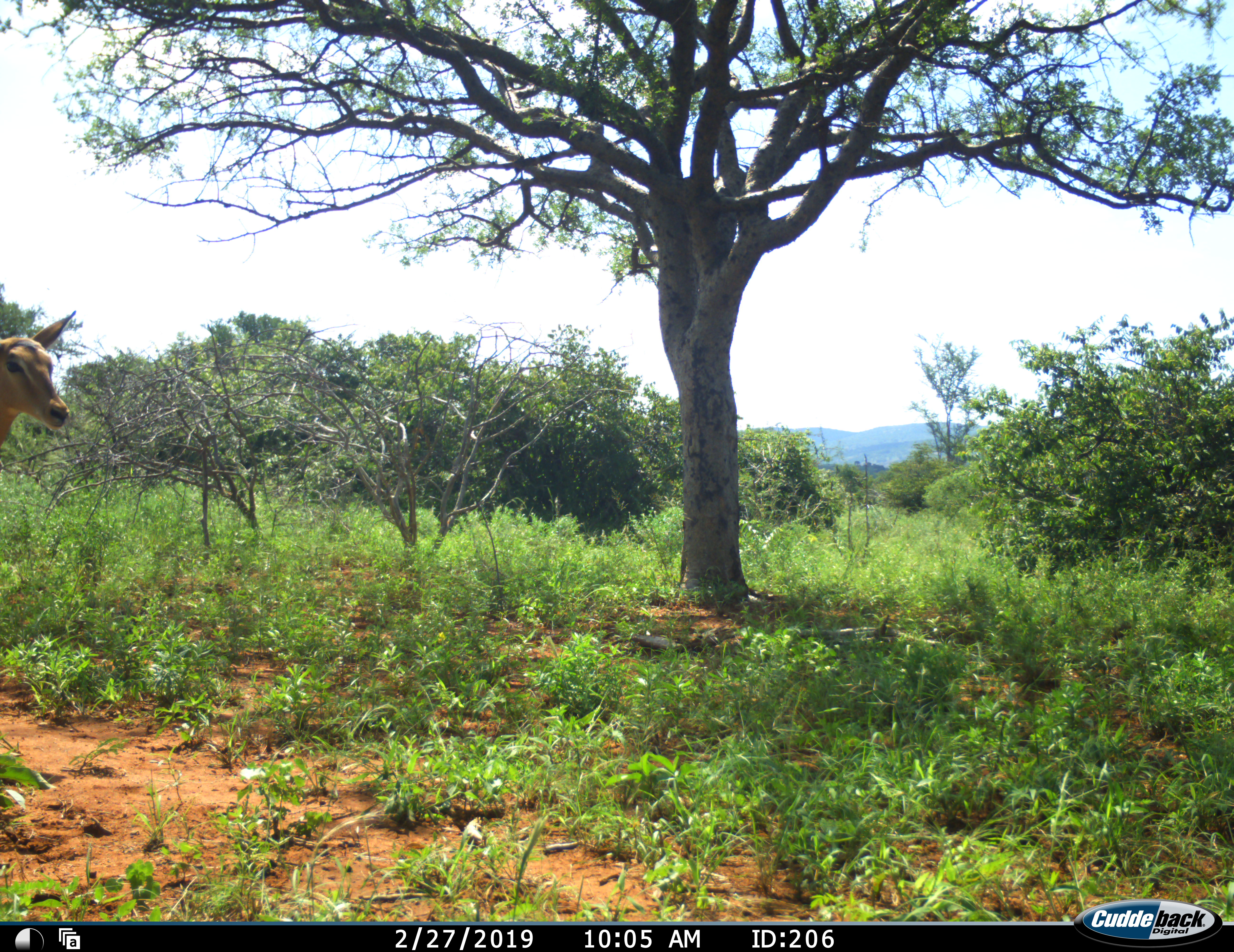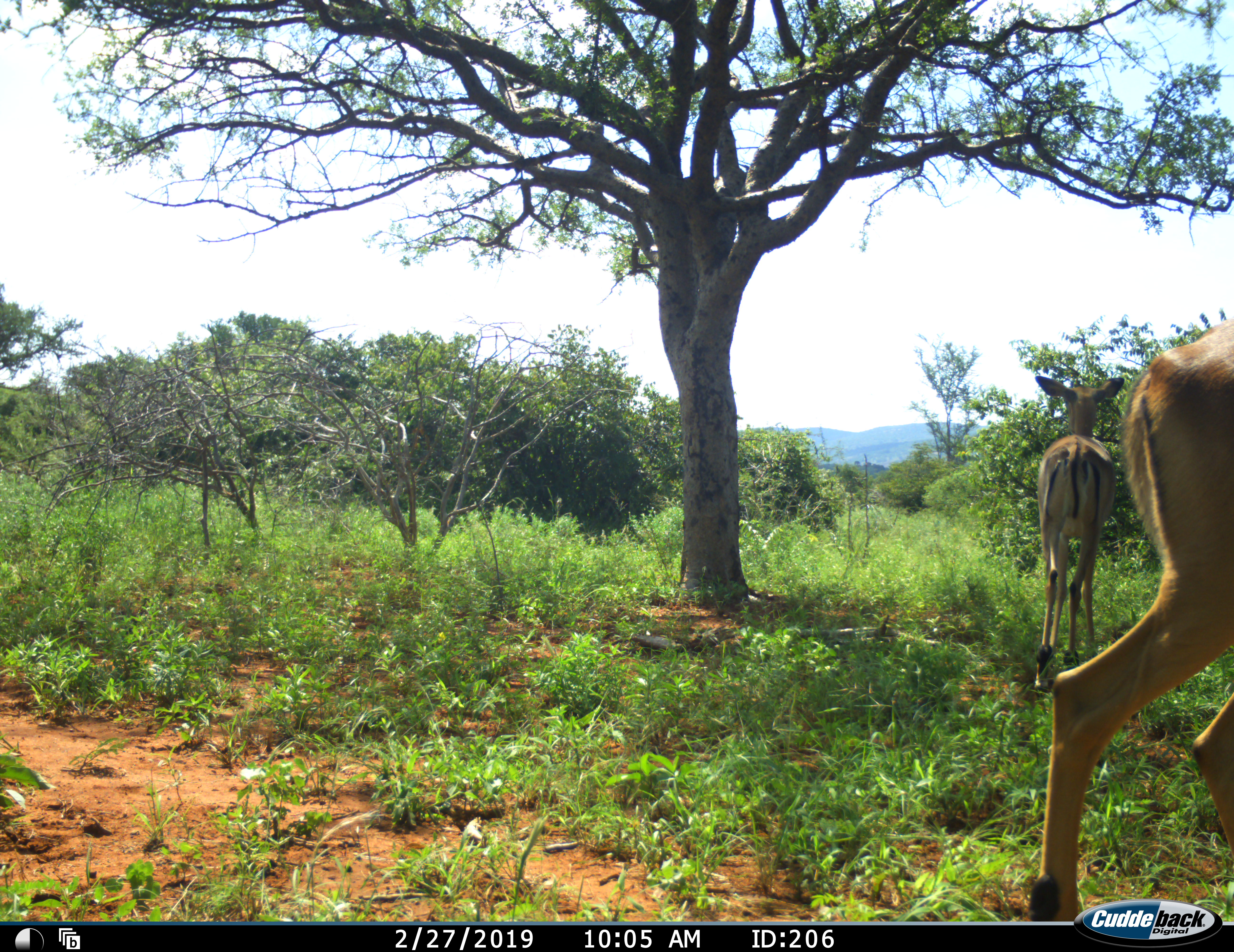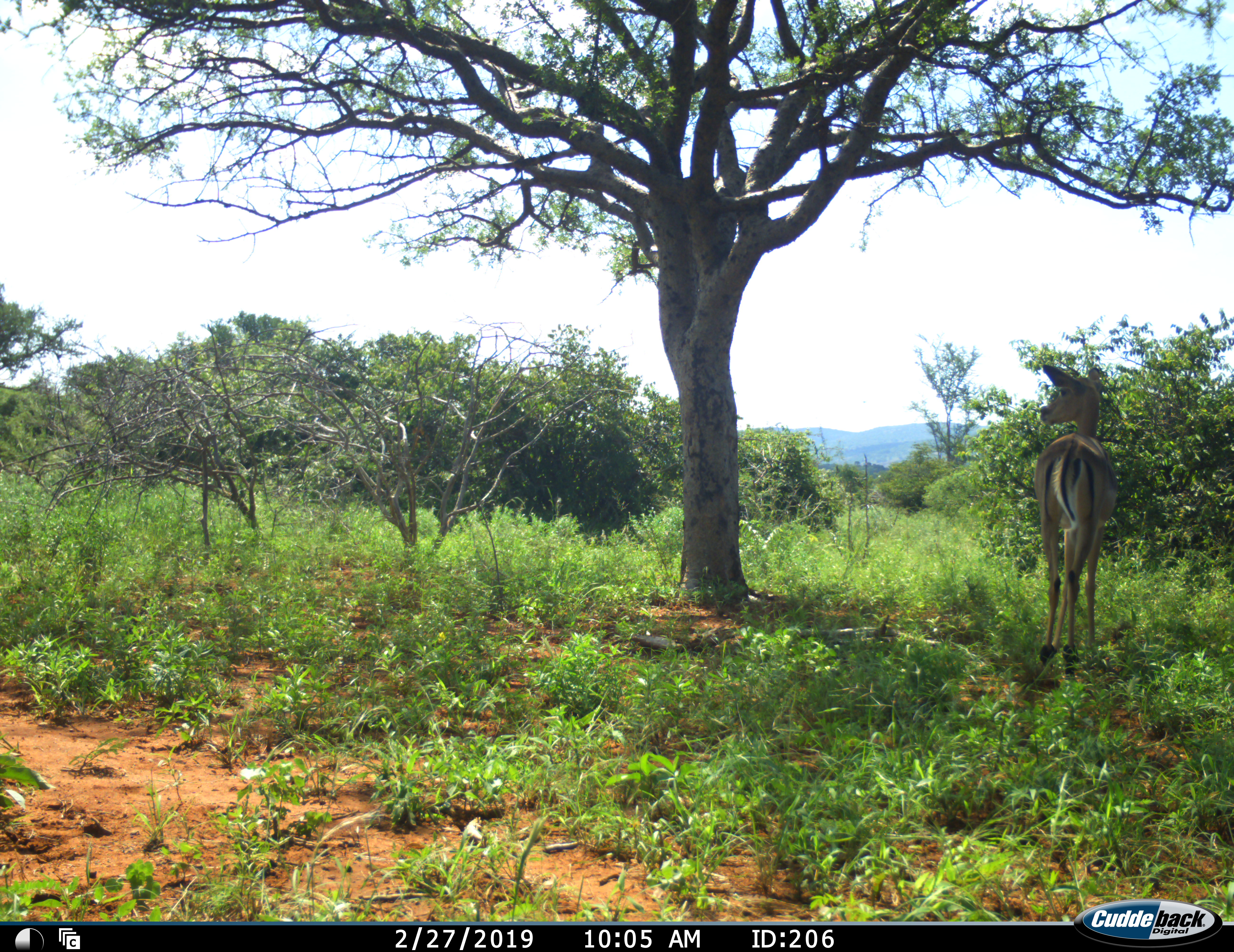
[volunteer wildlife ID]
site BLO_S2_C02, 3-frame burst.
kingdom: Animalia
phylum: Chordata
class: Mammalia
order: Artiodactyla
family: Bovidae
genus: Aepyceros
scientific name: Aepyceros melampus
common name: impala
Impala (Aepyceros melampus), count 2. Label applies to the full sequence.